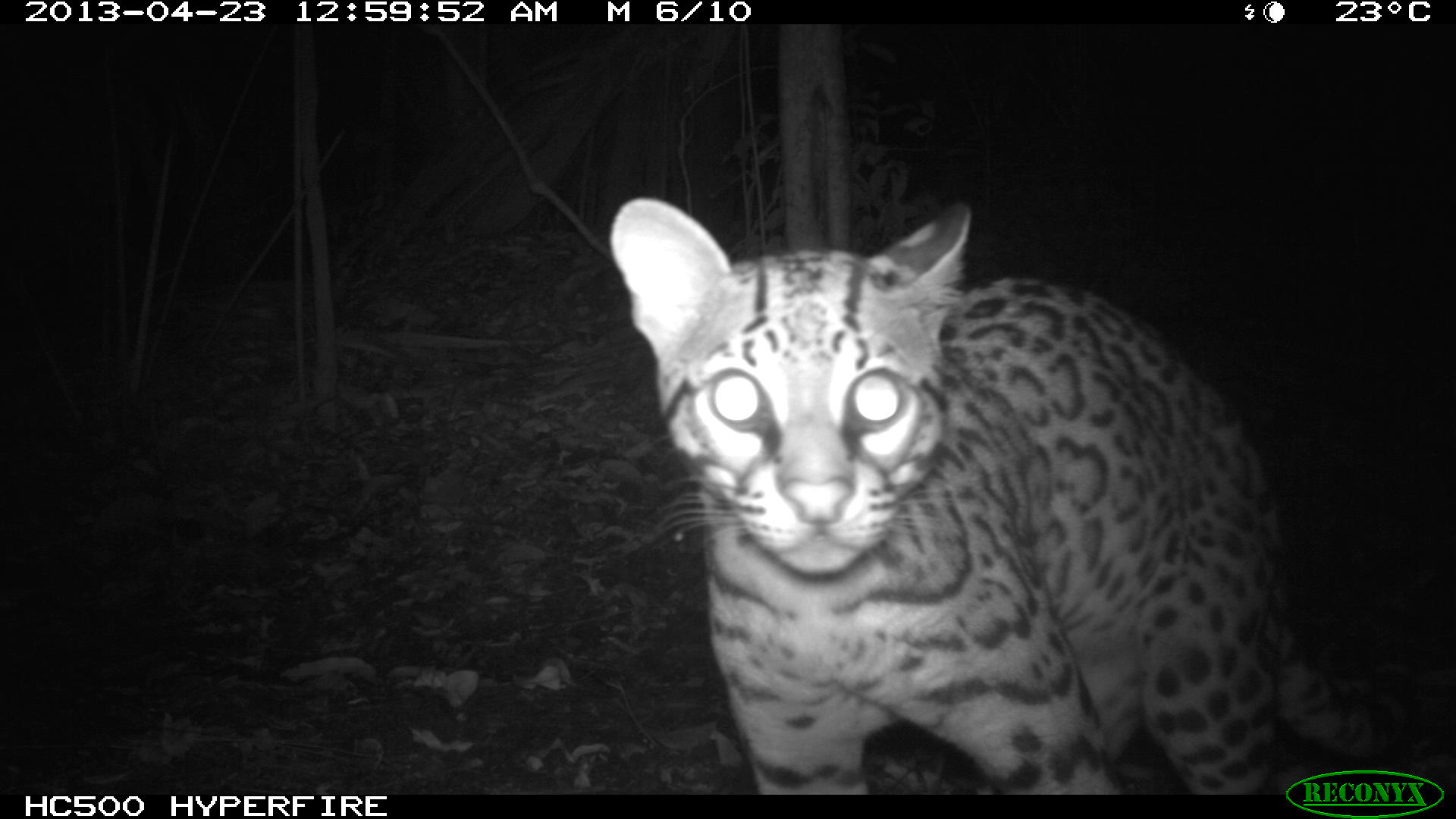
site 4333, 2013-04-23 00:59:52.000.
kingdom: Animalia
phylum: Chordata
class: Mammalia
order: Carnivora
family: Felidae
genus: Leopardus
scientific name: Leopardus pardalis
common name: ocelot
Leopardus pardalis (ocelot), count 1.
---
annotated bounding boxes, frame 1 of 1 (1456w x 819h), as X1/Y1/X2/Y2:
leopardus pardalis: 606/192/1413/792